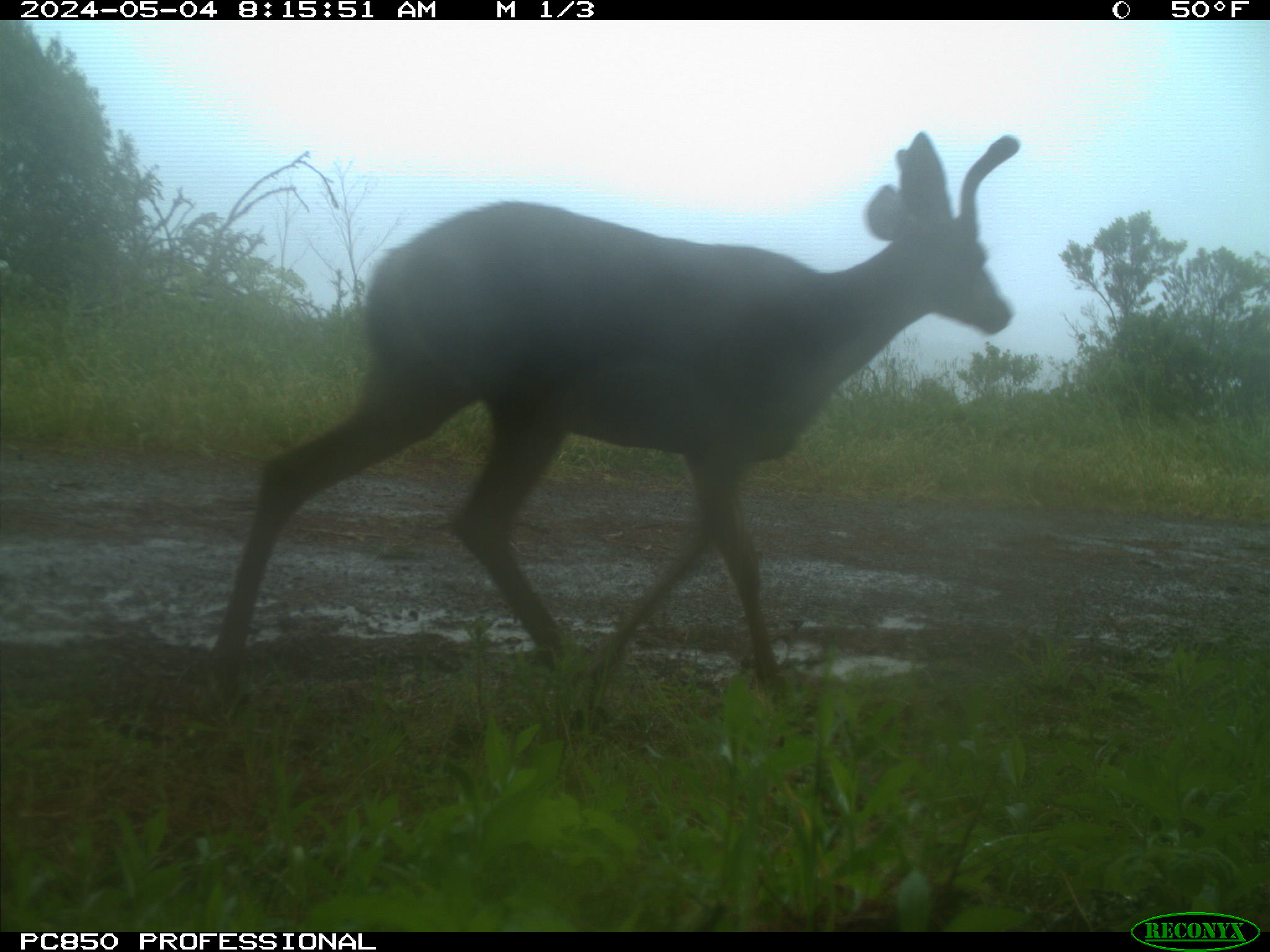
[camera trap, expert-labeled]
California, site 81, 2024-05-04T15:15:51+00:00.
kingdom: Animalia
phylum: Chordata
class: Mammalia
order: Artiodactyla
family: Cervidae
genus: Odocoileus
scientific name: Odocoileus hemionus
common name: mule deer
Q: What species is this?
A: Mule deer (Odocoileus hemionus).